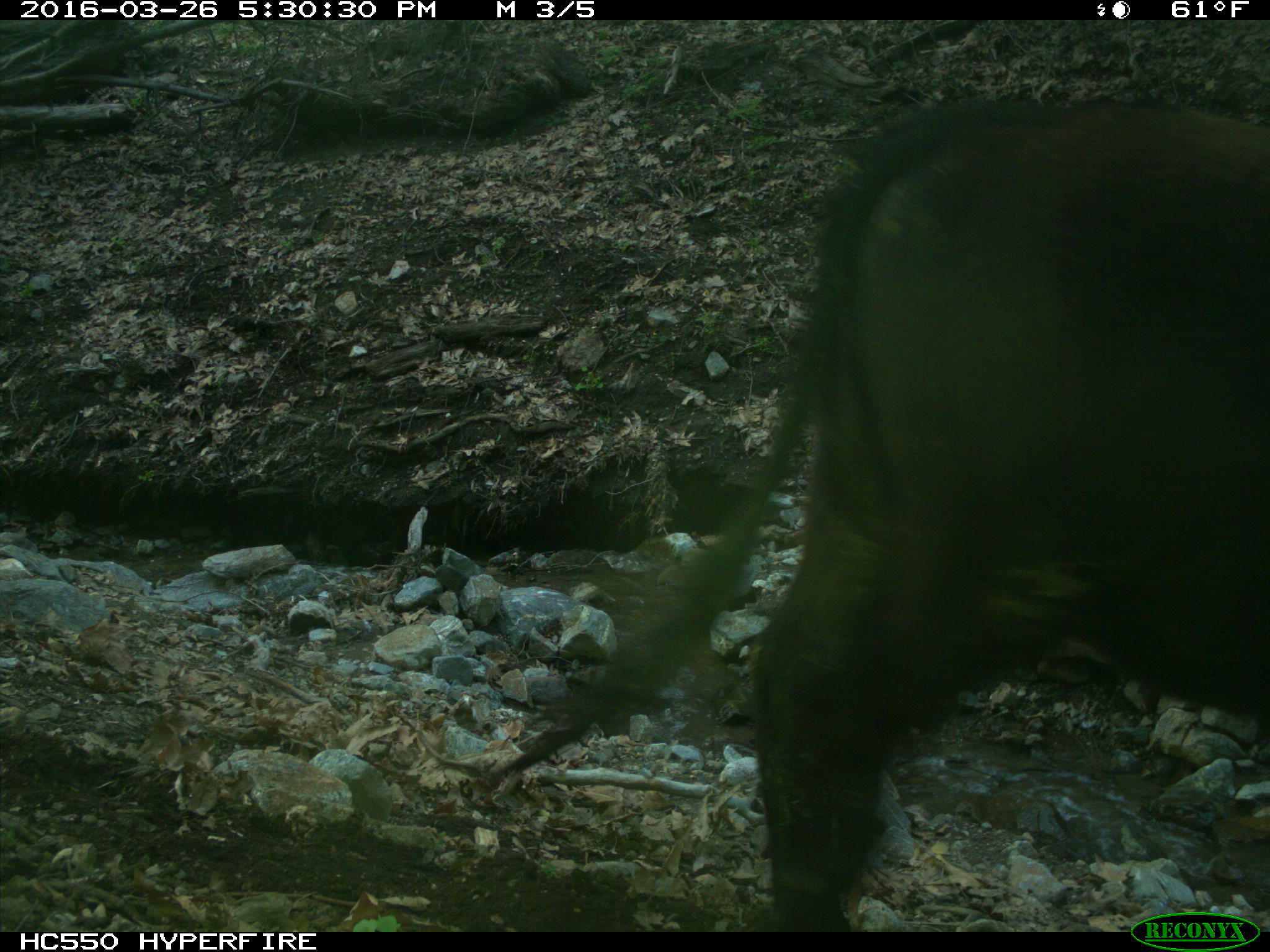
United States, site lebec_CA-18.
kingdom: Animalia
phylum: Chordata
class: Mammalia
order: Artiodactyla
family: Bovidae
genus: Bos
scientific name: Bos taurus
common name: domestic cow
Bos taurus (domestic cow).